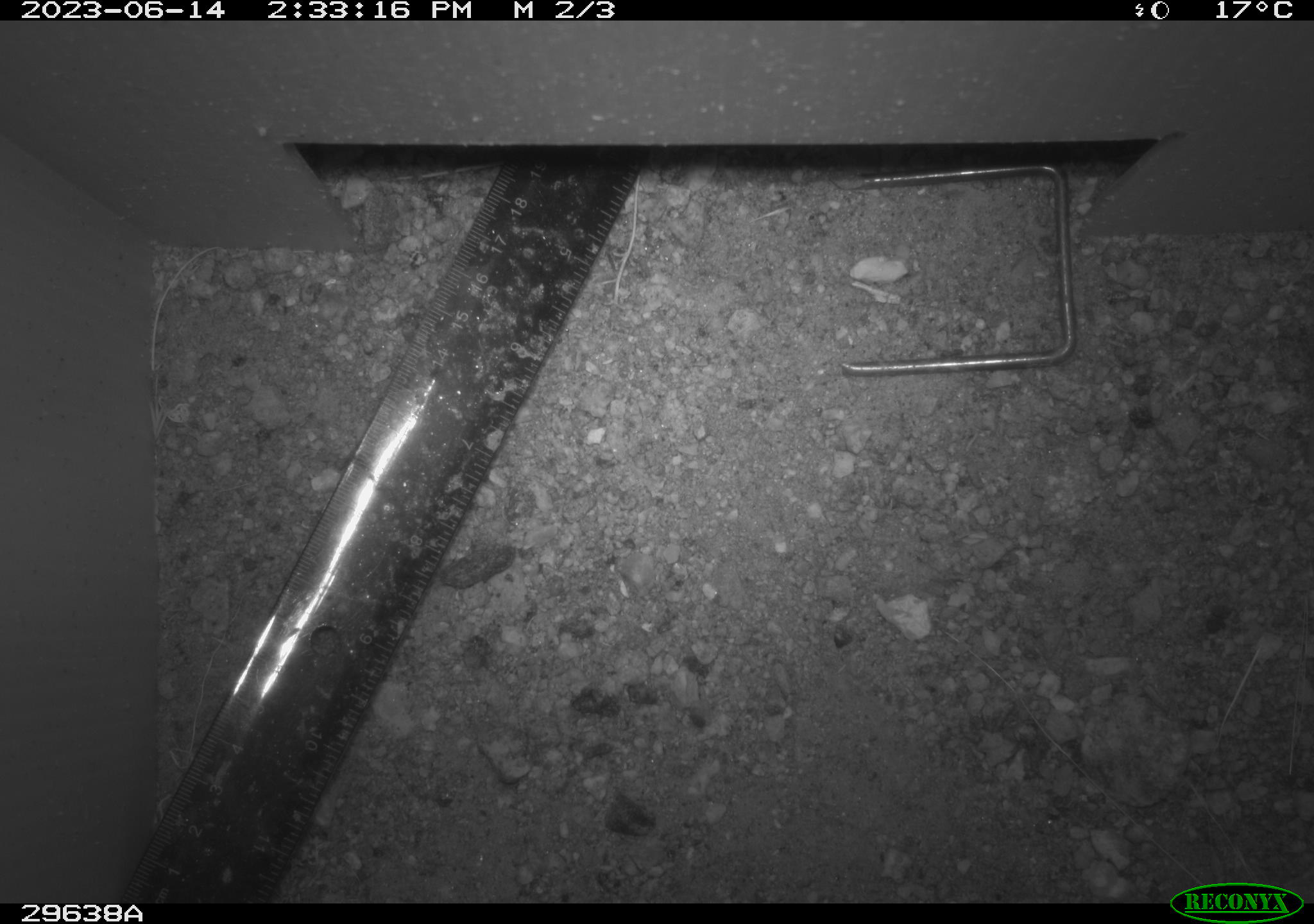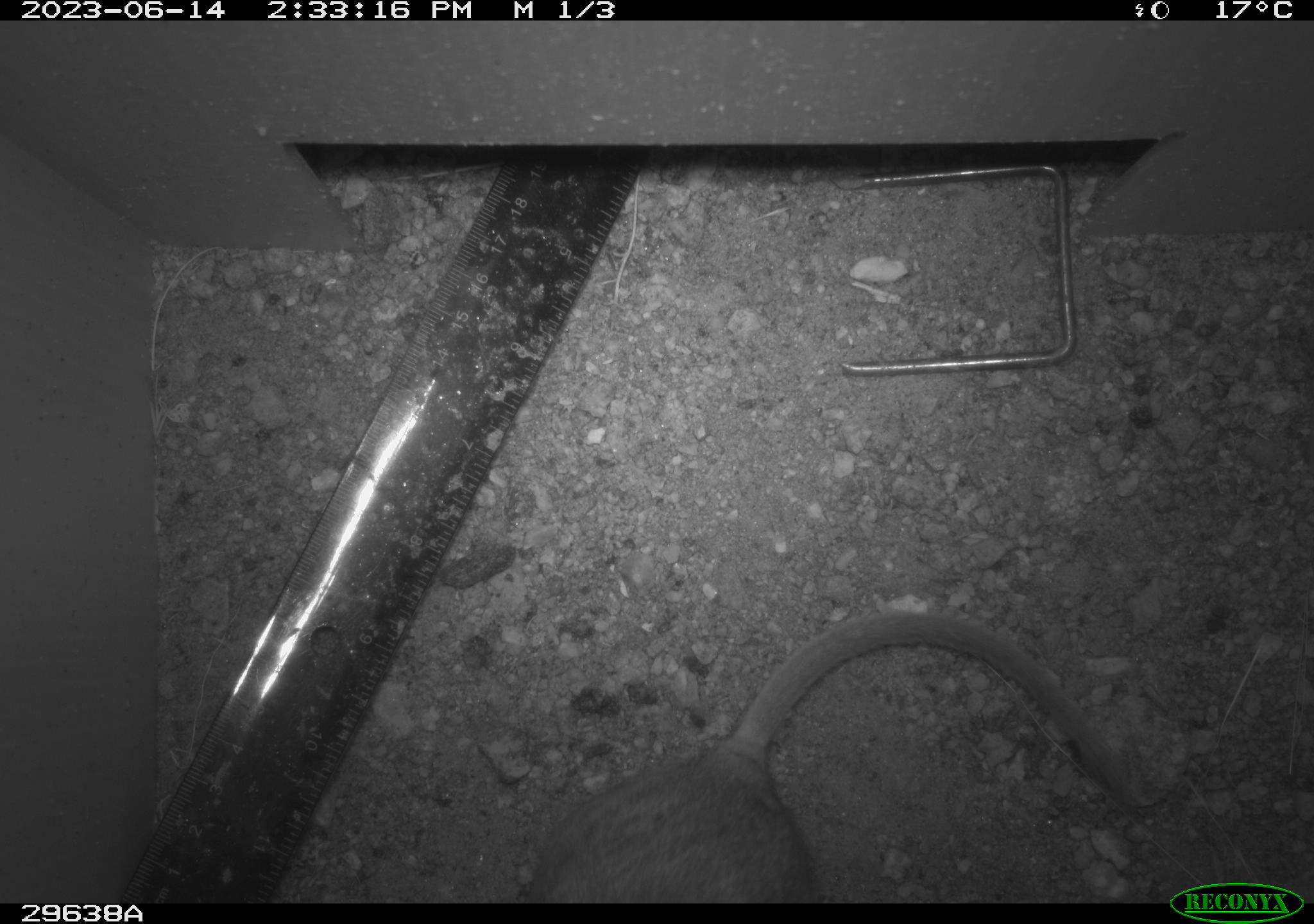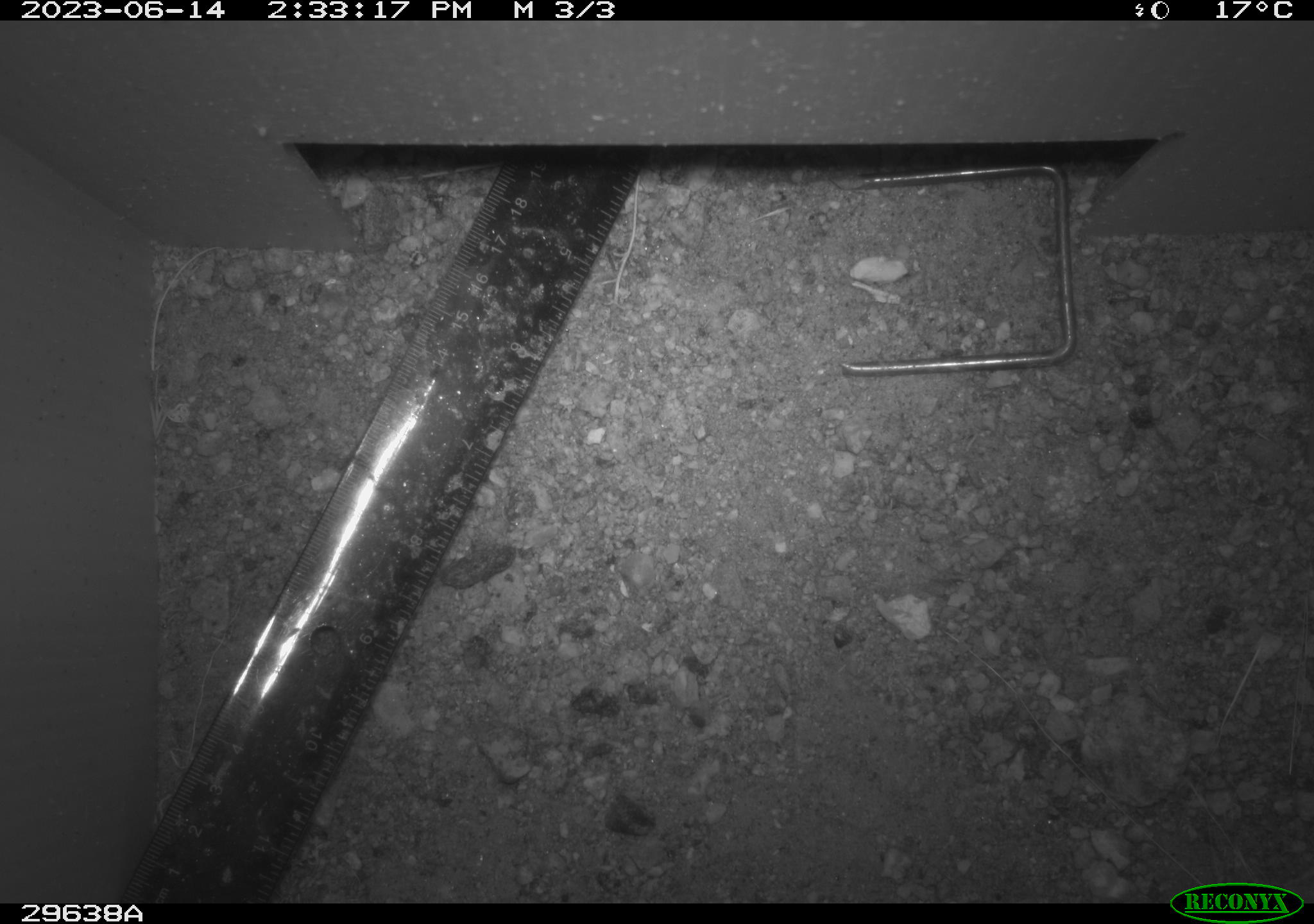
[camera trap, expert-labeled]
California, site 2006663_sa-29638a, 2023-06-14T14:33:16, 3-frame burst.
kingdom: Animalia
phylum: Chordata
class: Mammalia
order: Rodentia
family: Cricetidae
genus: Neotoma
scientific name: Neotoma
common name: pack rat or woodrat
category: neotoma species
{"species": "neotoma species (pack rat or woodrat) (Neotoma)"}